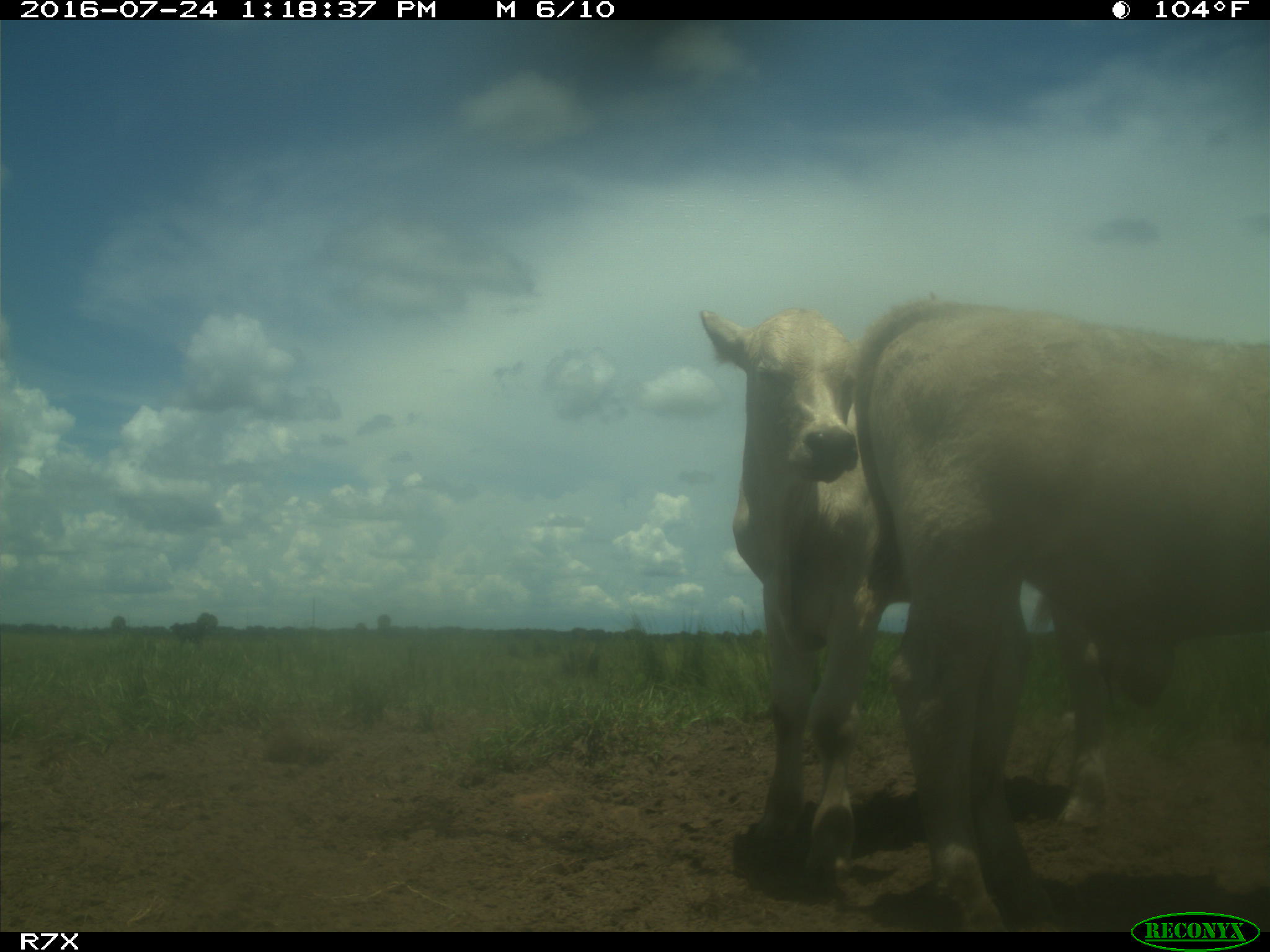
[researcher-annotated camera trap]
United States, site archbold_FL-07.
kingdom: Animalia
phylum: Chordata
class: Mammalia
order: Artiodactyla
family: Bovidae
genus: Bos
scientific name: Bos taurus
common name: domestic cow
Bos taurus (domestic cow).